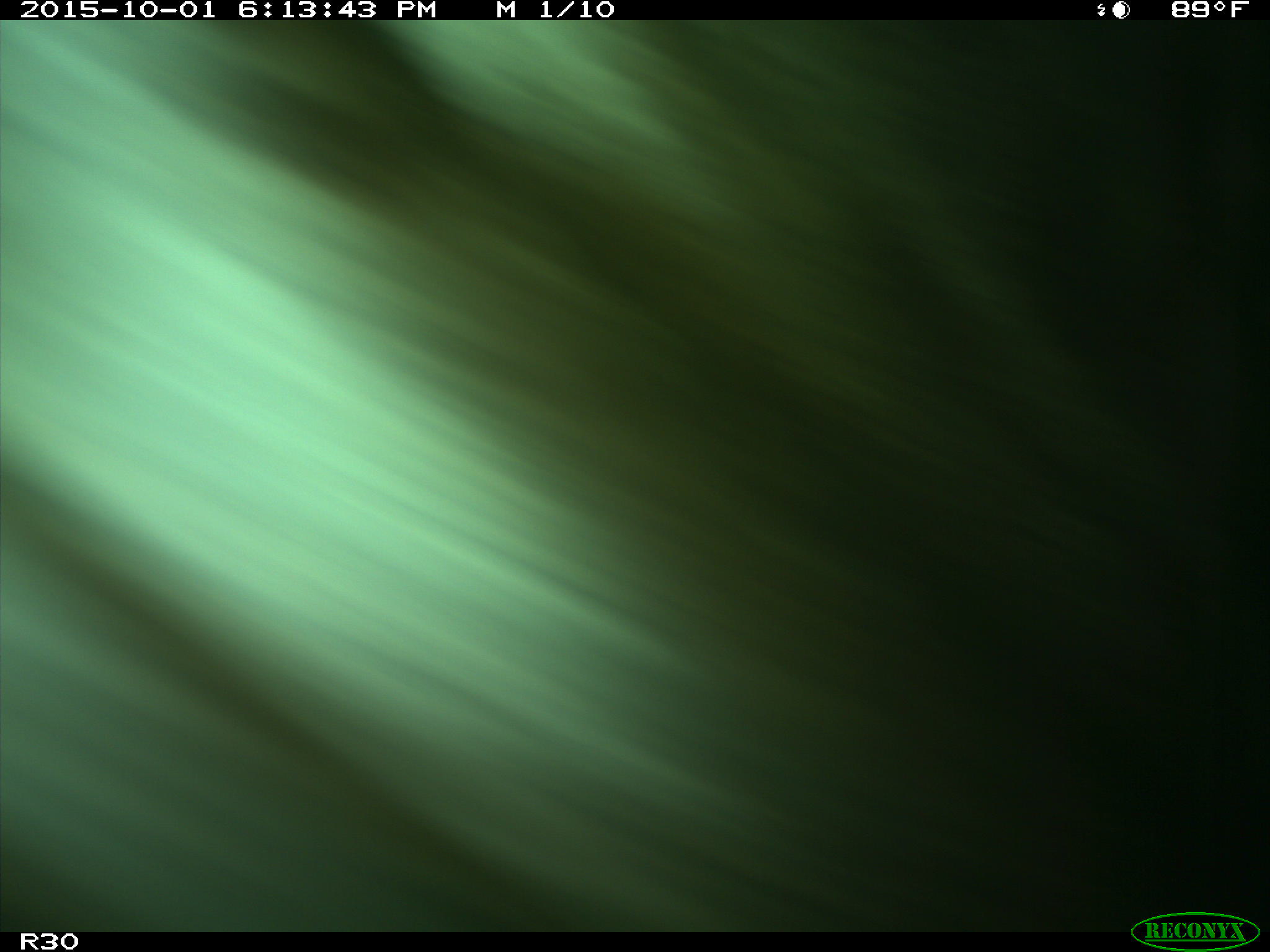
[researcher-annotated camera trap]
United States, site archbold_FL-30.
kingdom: Animalia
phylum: Chordata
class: Mammalia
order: Artiodactyla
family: Bovidae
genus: Bos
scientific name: Bos taurus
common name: domestic cow